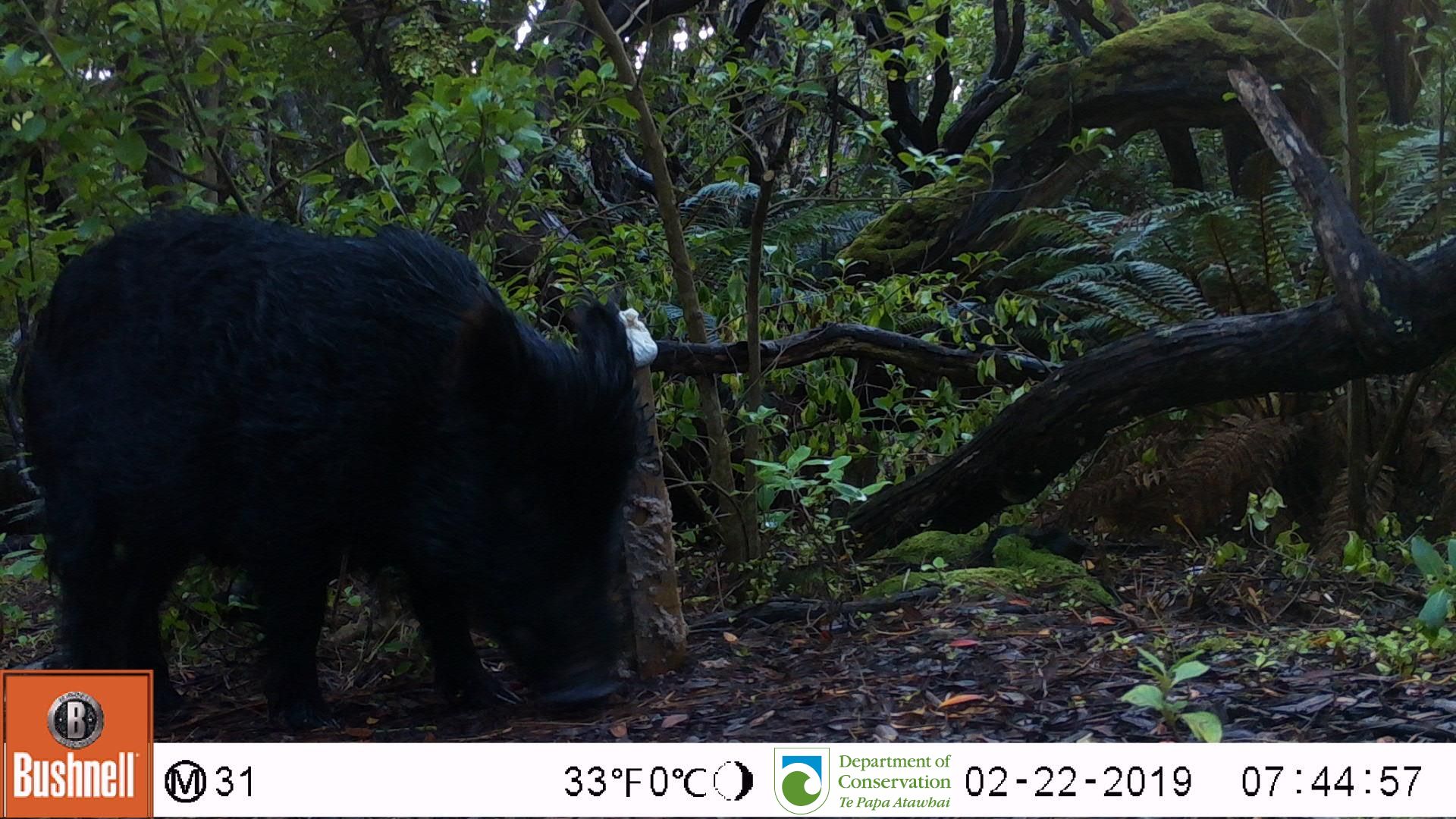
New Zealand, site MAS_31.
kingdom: Animalia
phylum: Chordata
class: Mammalia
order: Artiodactyla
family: Suidae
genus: Sus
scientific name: Sus scrofa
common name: pig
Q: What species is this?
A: Pig (Sus scrofa).